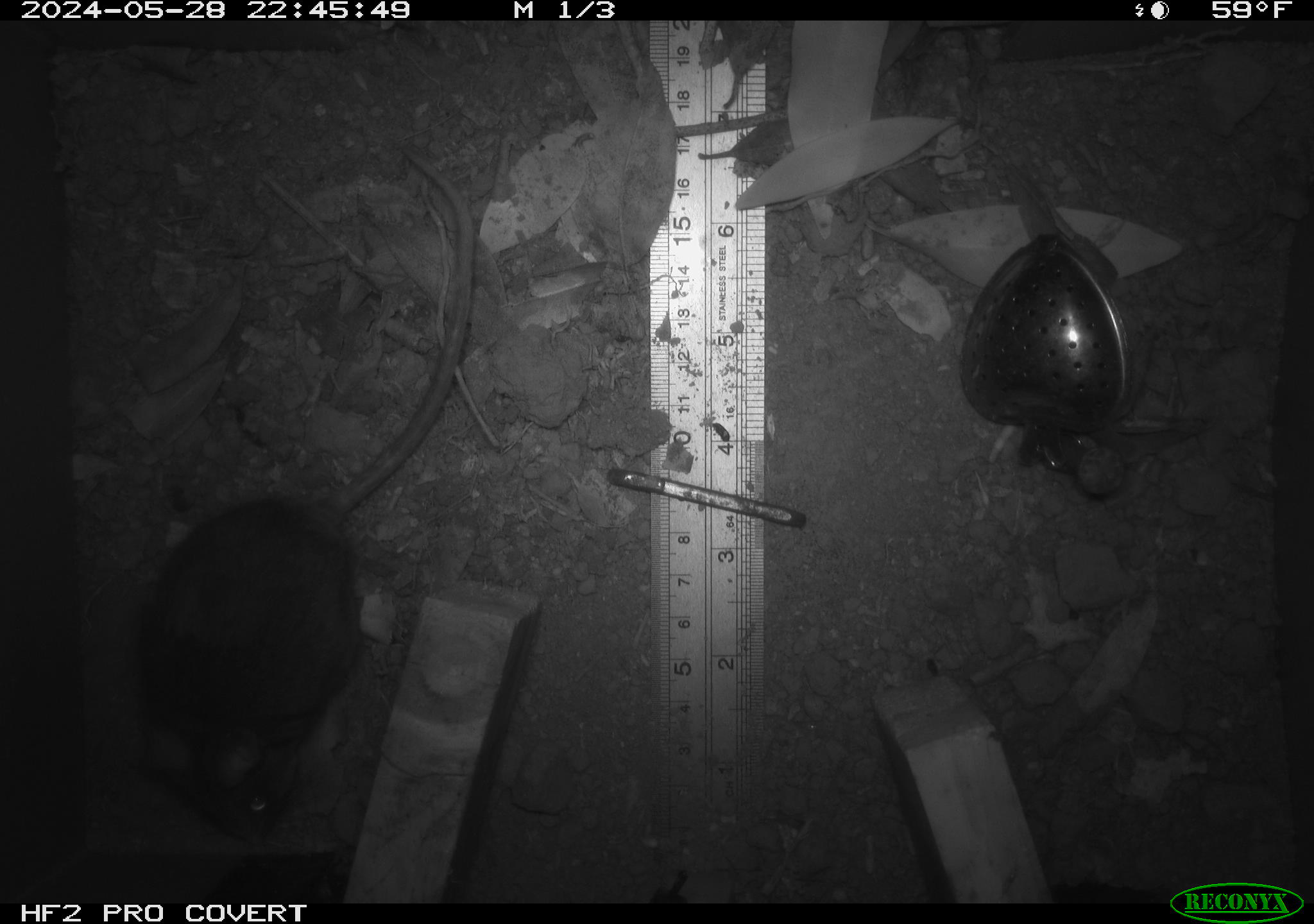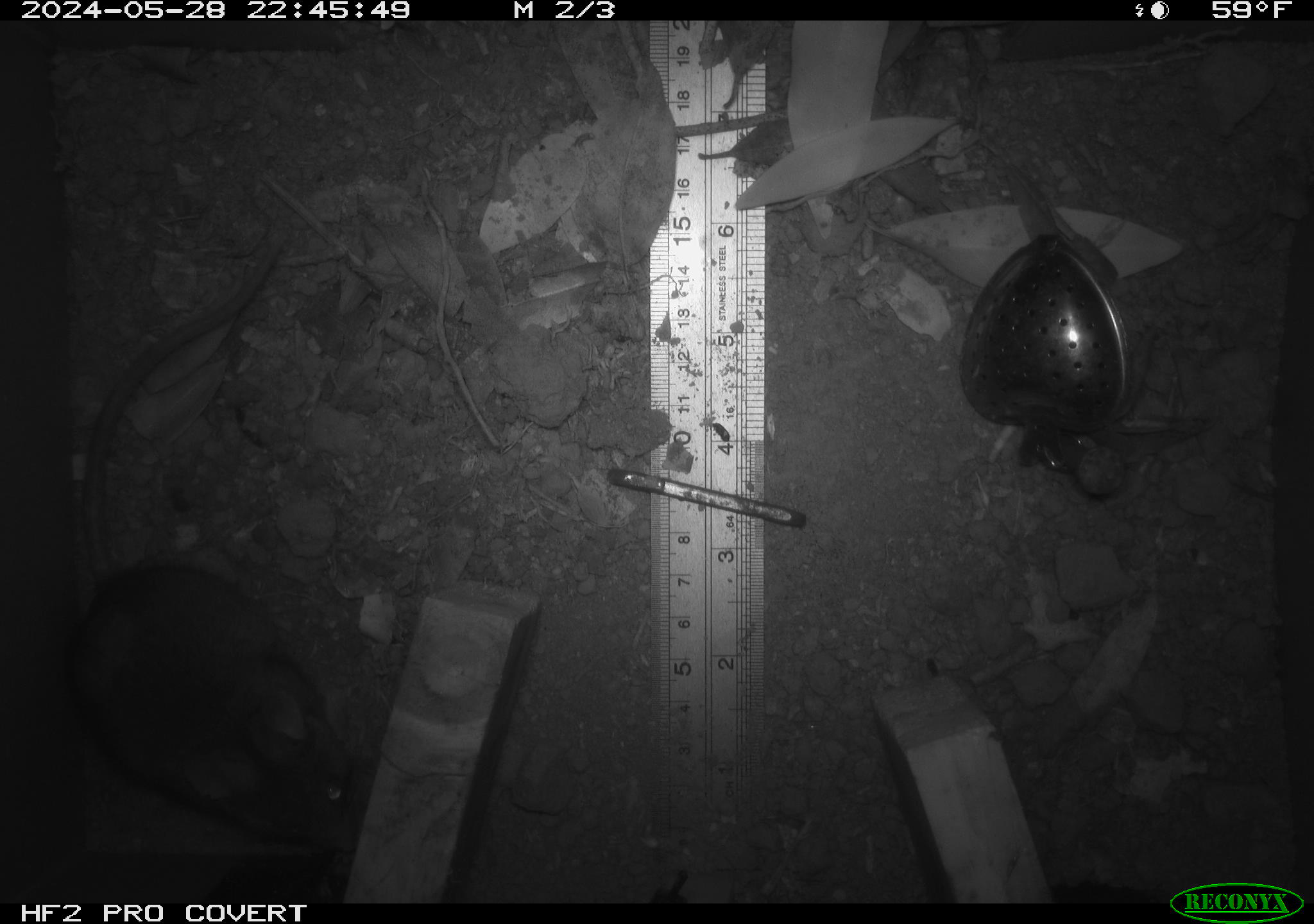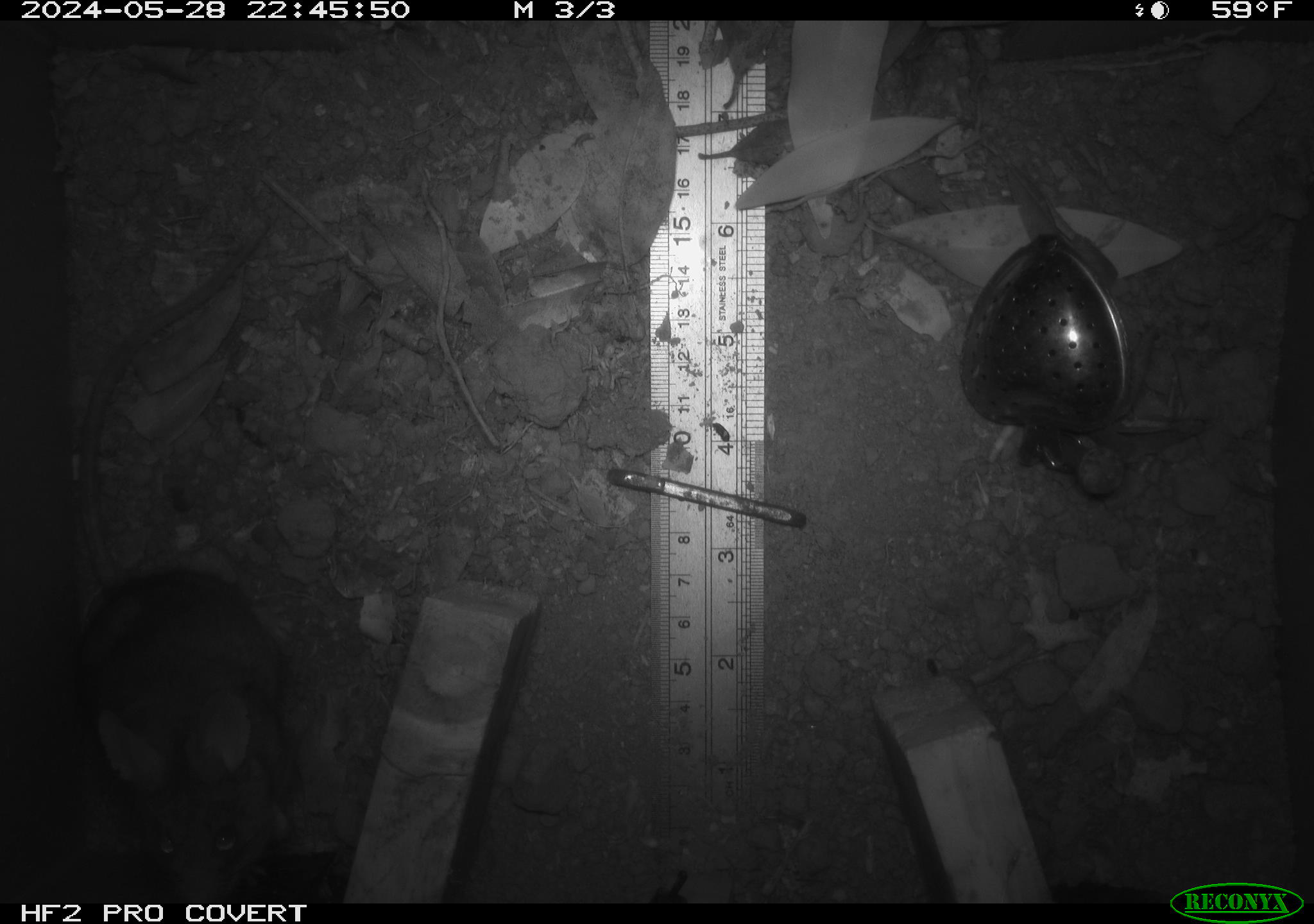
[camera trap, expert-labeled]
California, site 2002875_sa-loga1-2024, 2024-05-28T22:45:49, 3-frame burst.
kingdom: Animalia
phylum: Chordata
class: Mammalia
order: Rodentia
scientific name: Rodentia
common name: rodent